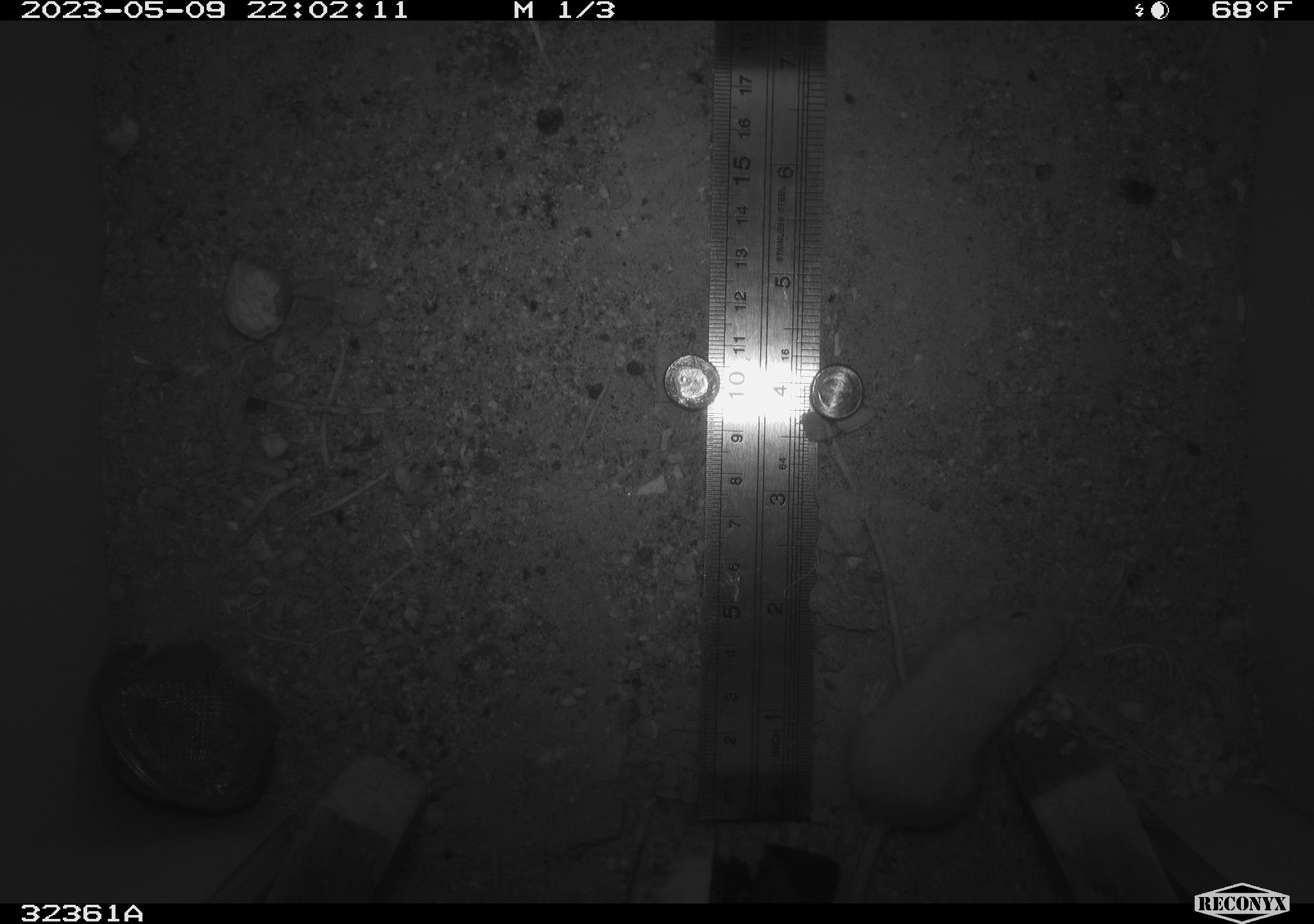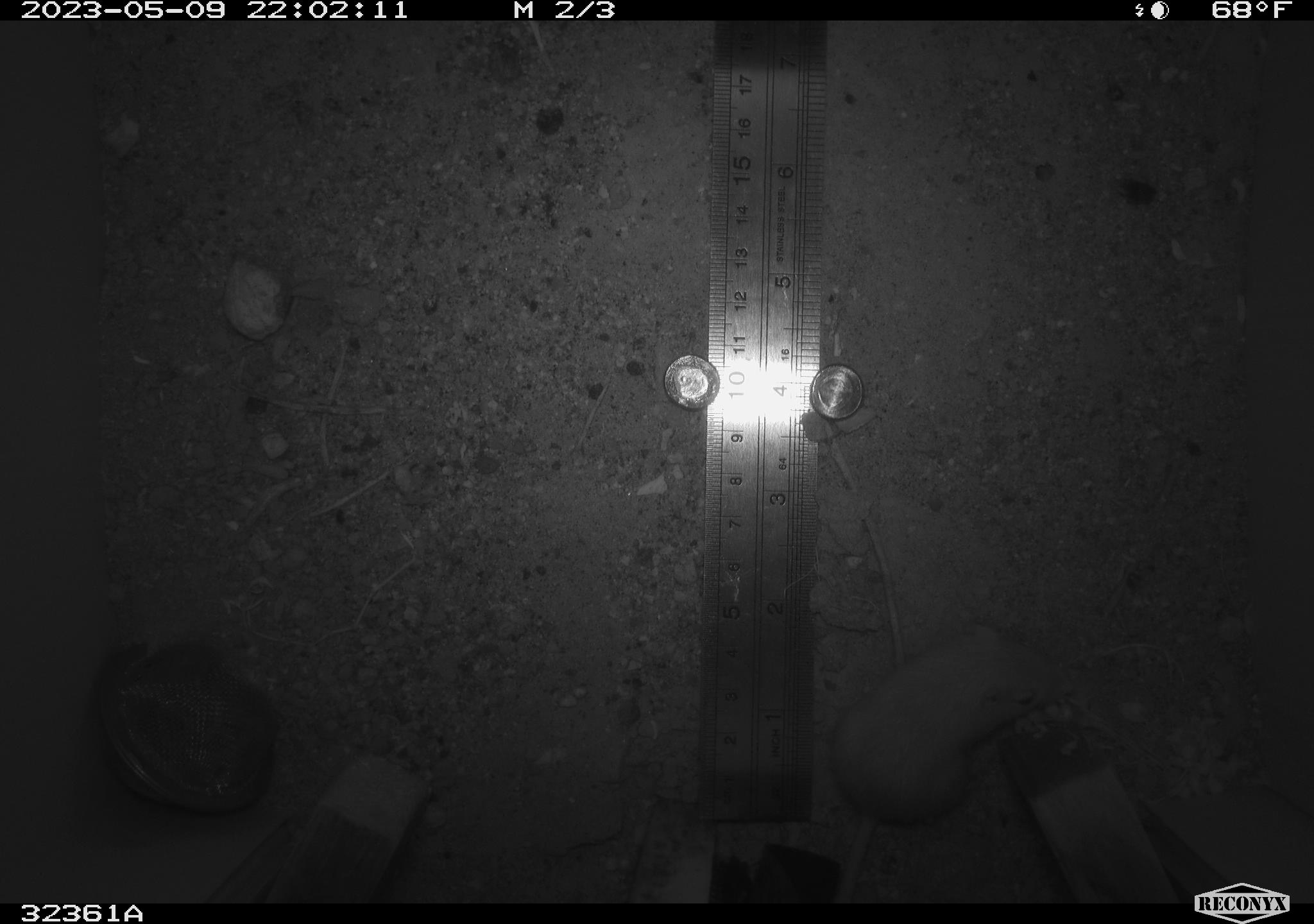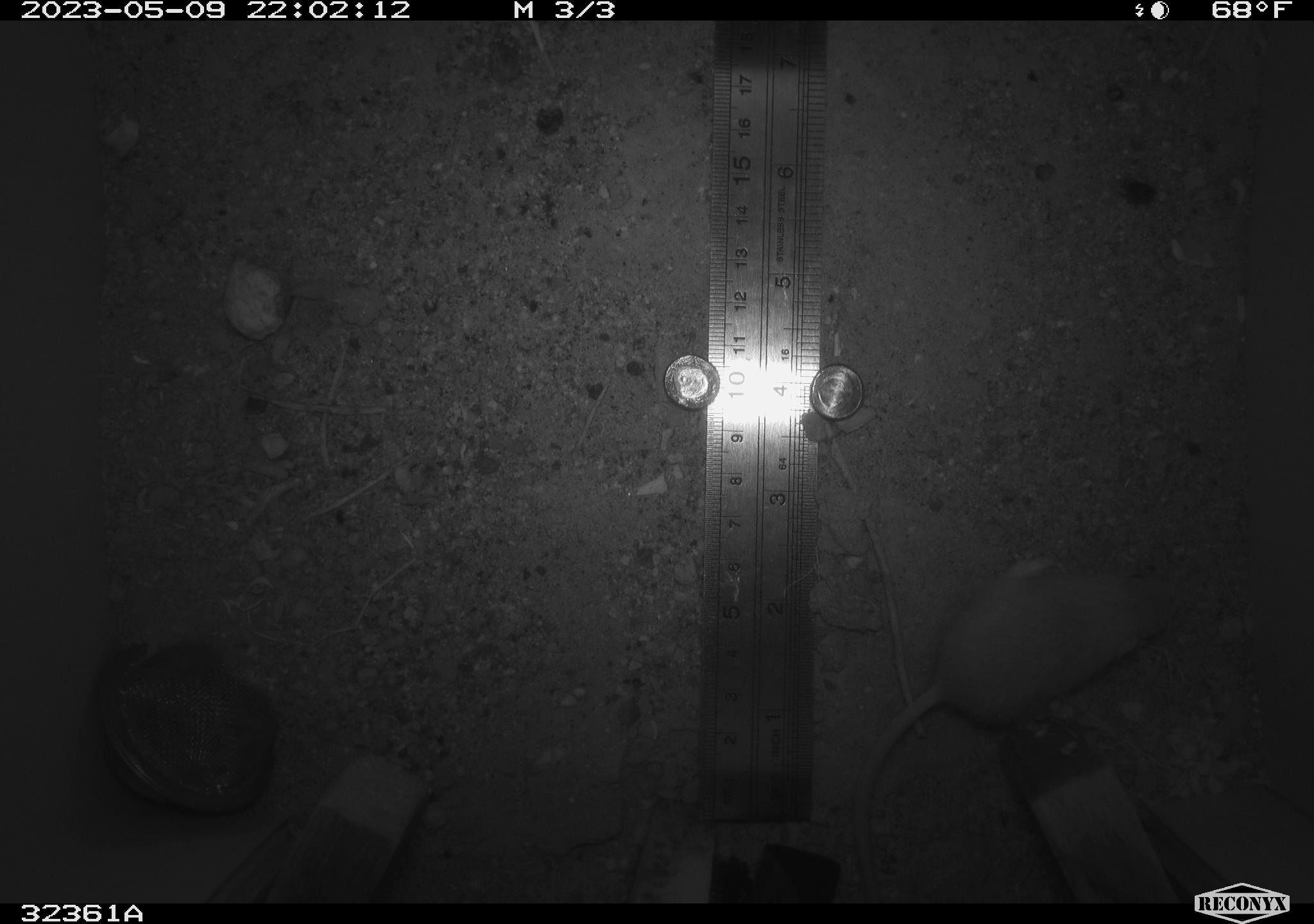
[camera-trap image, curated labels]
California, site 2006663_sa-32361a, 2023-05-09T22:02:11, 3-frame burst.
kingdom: Animalia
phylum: Chordata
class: Mammalia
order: Rodentia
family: Heteromyidae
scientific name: Heteromyidae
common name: kangaroo rats and pocket mice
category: heteromyidae family